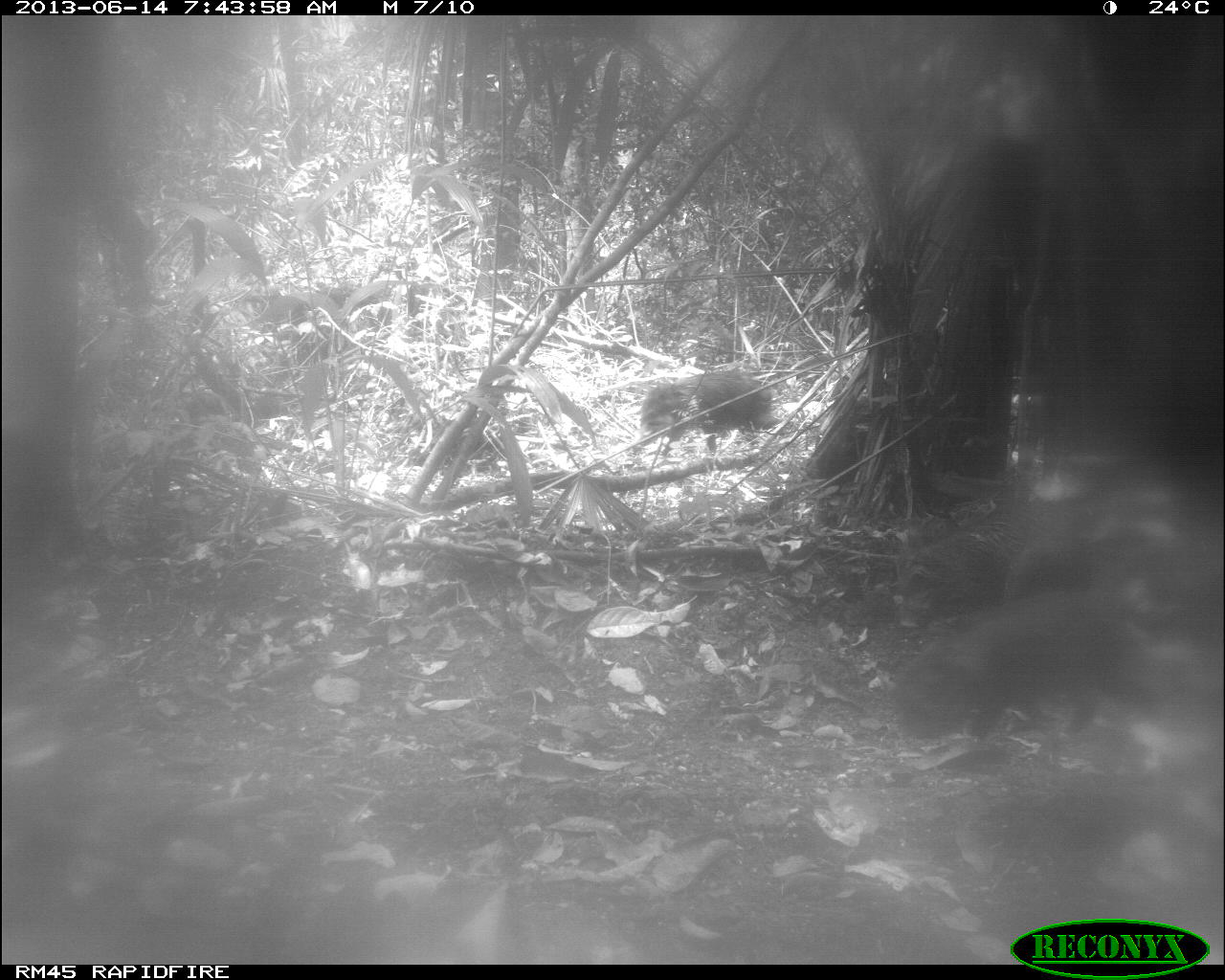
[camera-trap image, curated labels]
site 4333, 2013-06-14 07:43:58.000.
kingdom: Animalia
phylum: Chordata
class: Mammalia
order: Artiodactyla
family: Tayassuidae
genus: Tayassu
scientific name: Tayassu pecari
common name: white-lipped peccary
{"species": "Tayassu pecari (white-lipped peccary)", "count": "6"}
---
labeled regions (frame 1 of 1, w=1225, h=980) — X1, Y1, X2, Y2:
tayassu pecari: 892, 595, 1136, 741; 980, 769, 1163, 885; 891, 522, 1004, 632; 640, 368, 774, 454; 1011, 523, 1098, 594